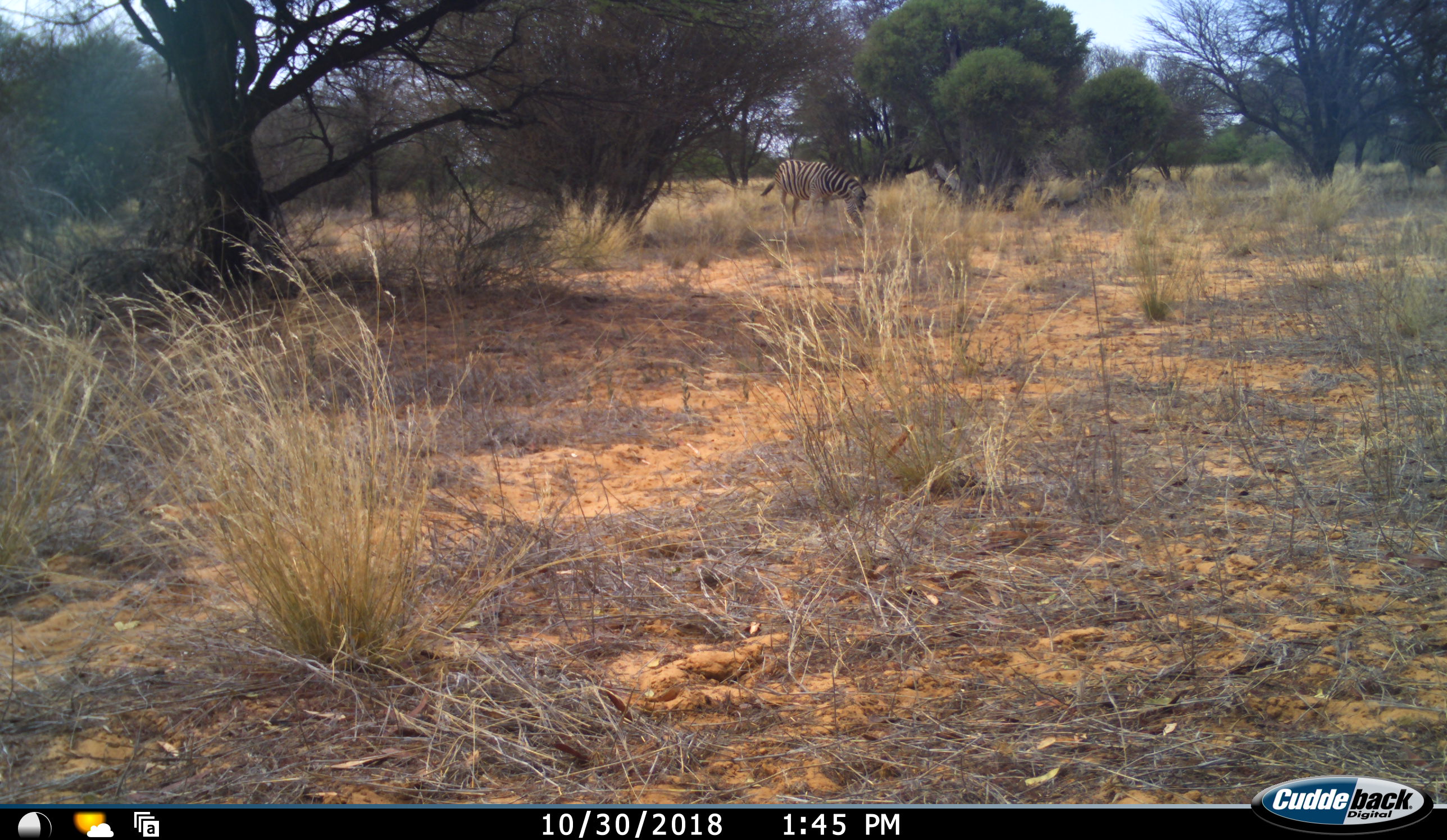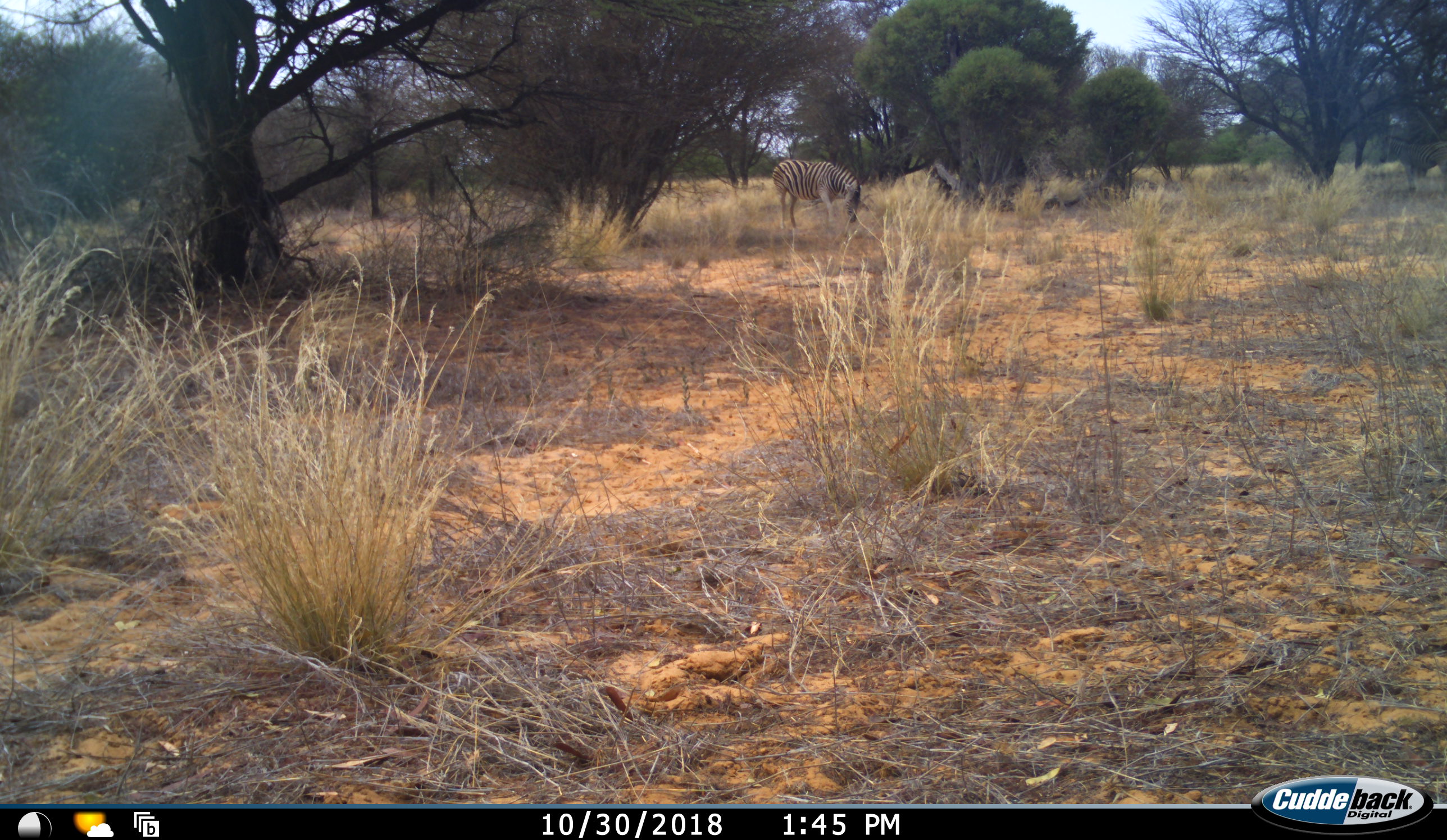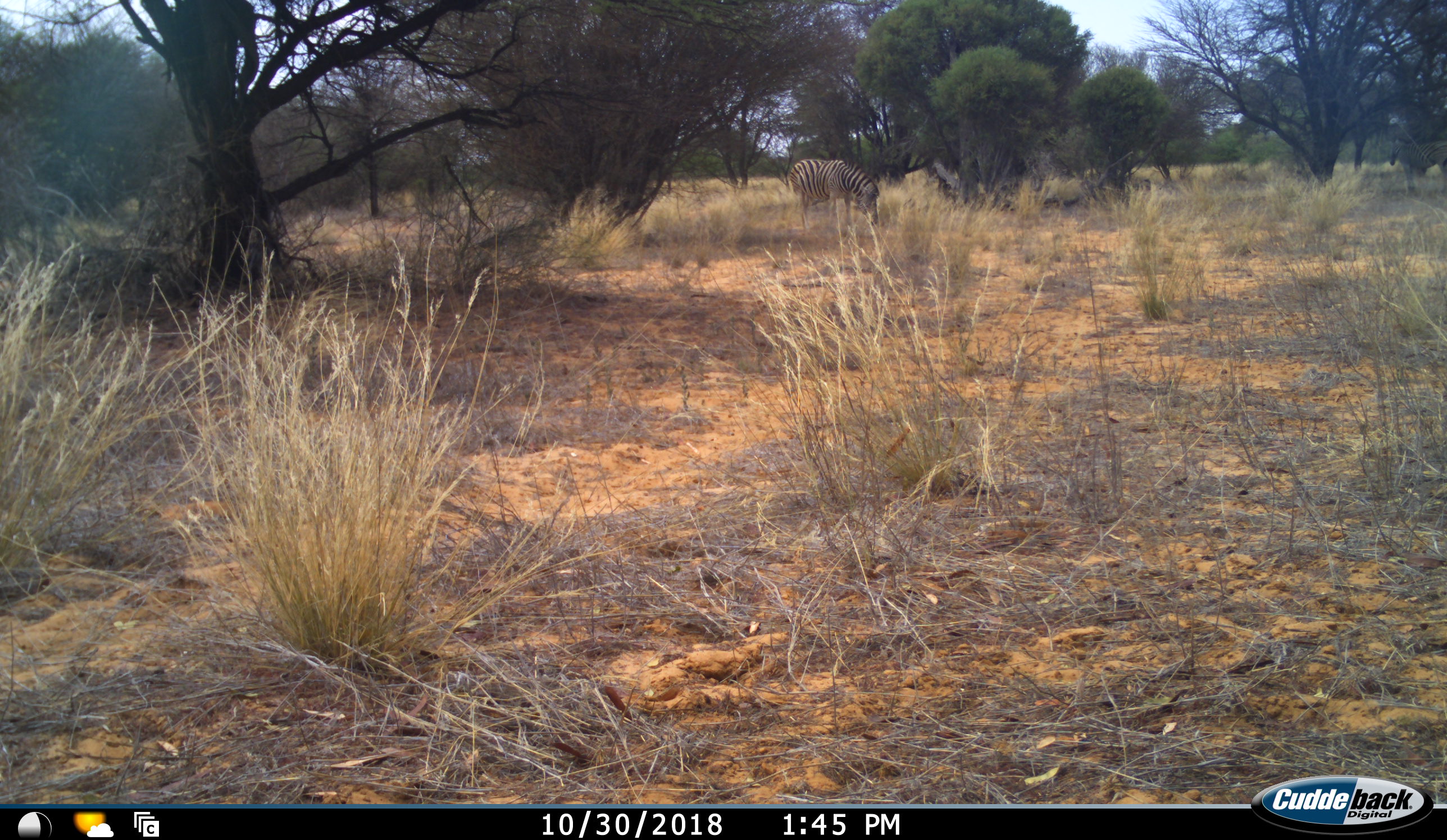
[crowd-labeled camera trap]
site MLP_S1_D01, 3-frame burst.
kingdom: Animalia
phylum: Chordata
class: Mammalia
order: Perissodactyla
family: Equidae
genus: Equus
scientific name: Equus quagga burchellii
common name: burchell's zebra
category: zebraburchells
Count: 1.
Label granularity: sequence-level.